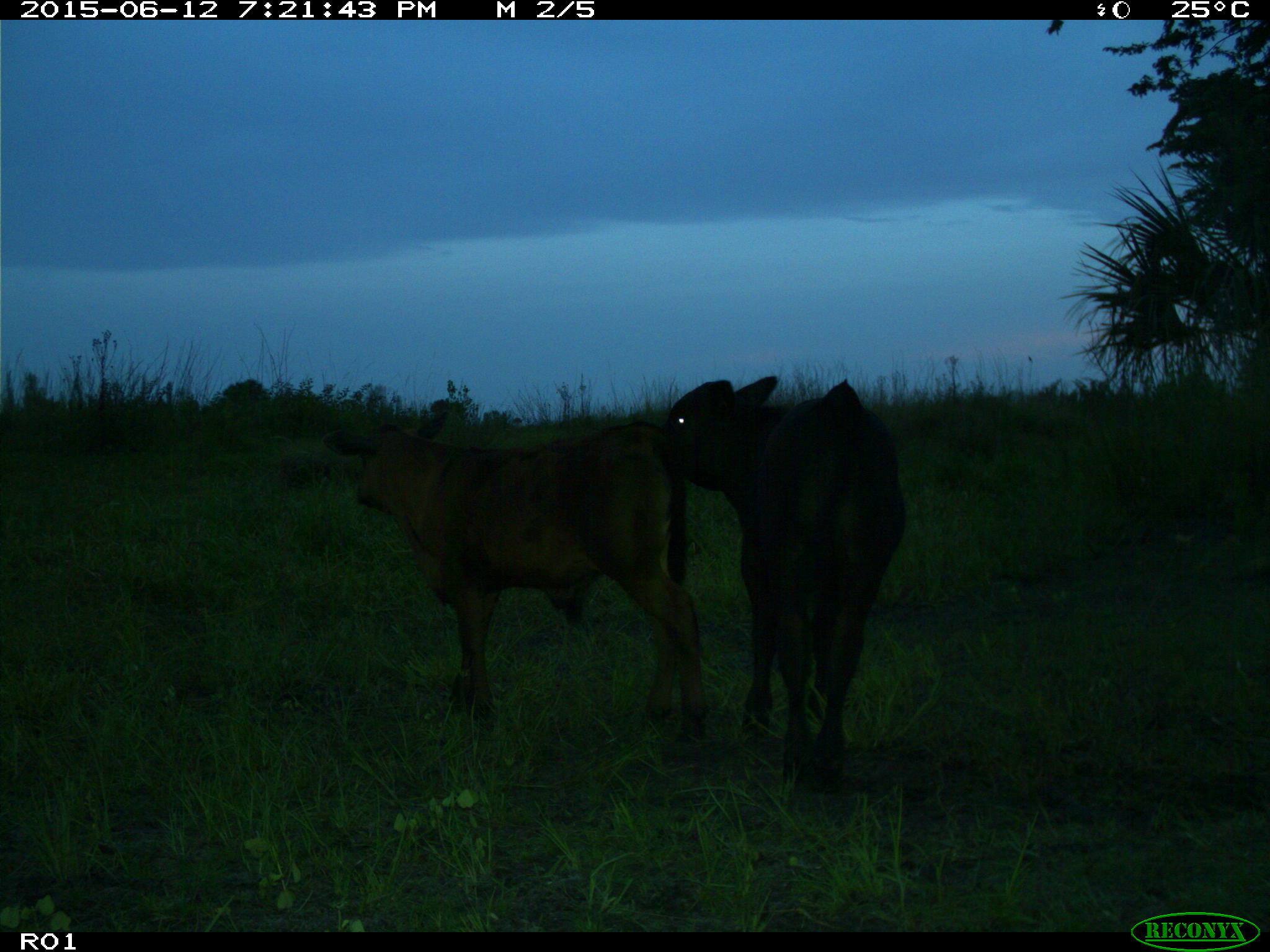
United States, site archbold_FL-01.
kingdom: Animalia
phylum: Chordata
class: Mammalia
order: Artiodactyla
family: Bovidae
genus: Bos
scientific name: Bos taurus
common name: domestic cow